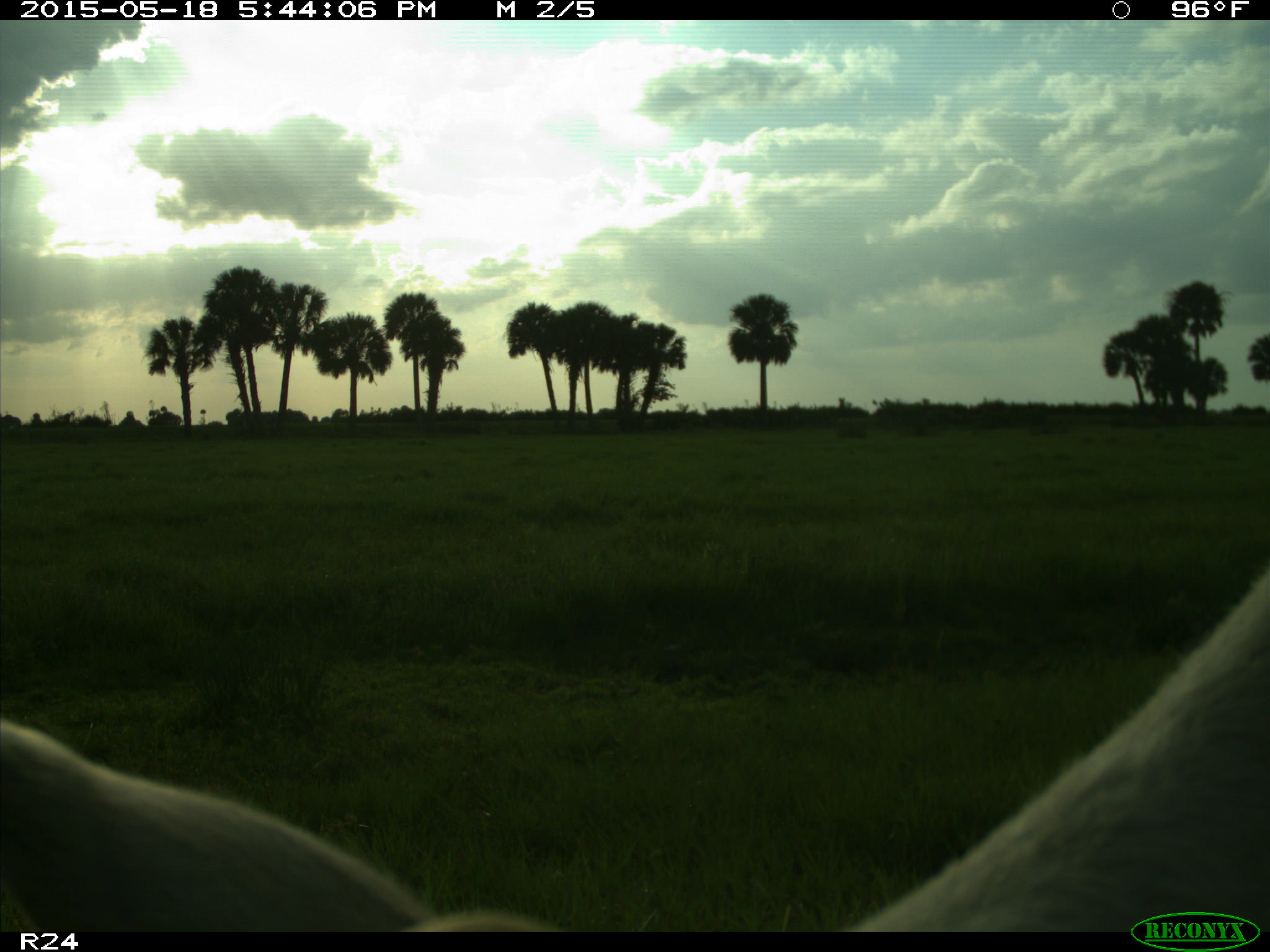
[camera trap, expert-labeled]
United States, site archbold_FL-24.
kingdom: Animalia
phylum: Chordata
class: Mammalia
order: Artiodactyla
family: Bovidae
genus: Bos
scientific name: Bos taurus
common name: domestic cow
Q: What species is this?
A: Bos taurus (domestic cow).